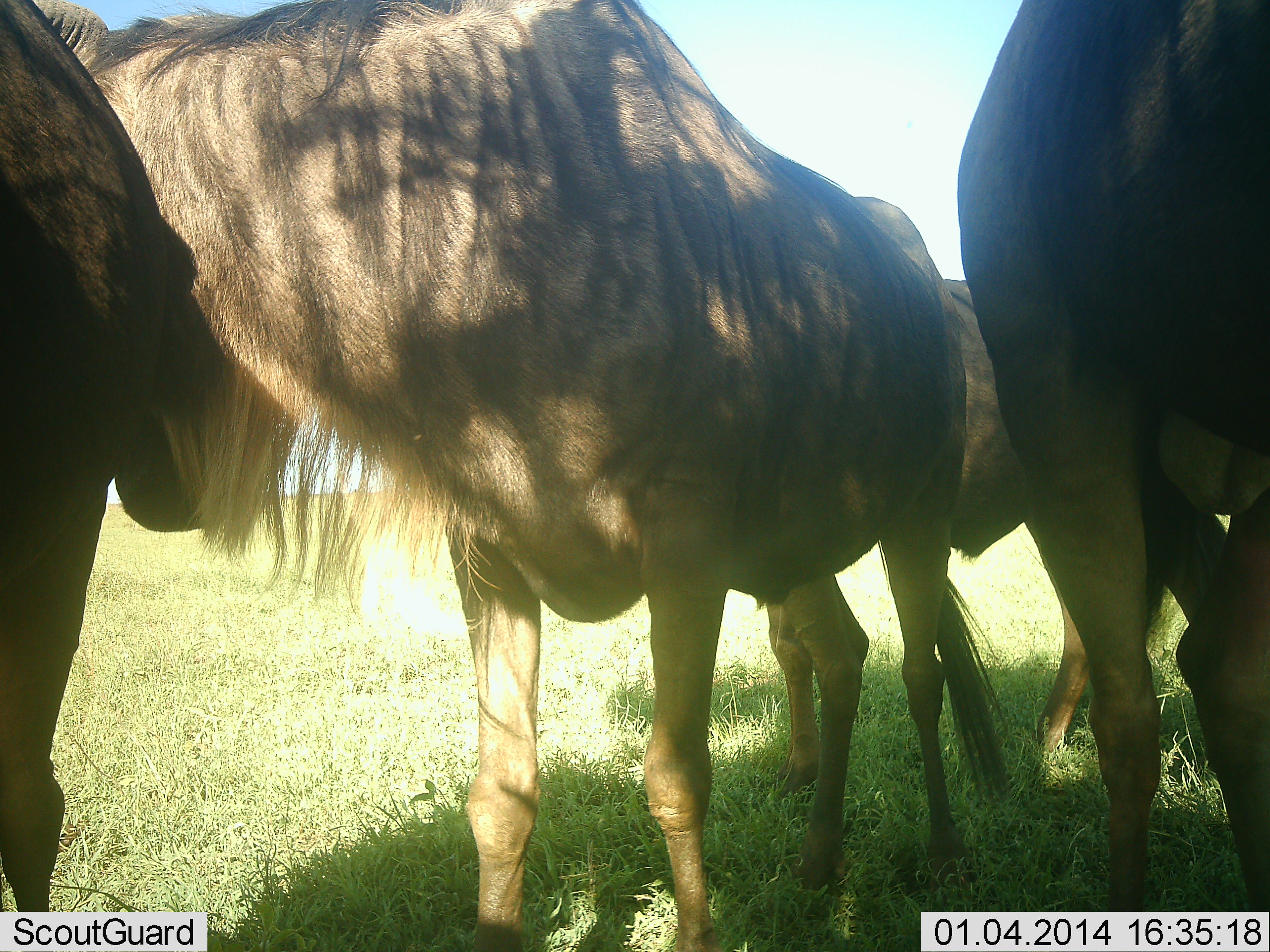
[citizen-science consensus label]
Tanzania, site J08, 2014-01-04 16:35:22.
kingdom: Animalia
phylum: Chordata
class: Mammalia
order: Artiodactyla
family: Bovidae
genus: Connochaetes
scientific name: Connochaetes taurinus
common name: blue wildebeest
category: wildebeest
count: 4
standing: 90%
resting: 10%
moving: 0%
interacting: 20%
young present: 0%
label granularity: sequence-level